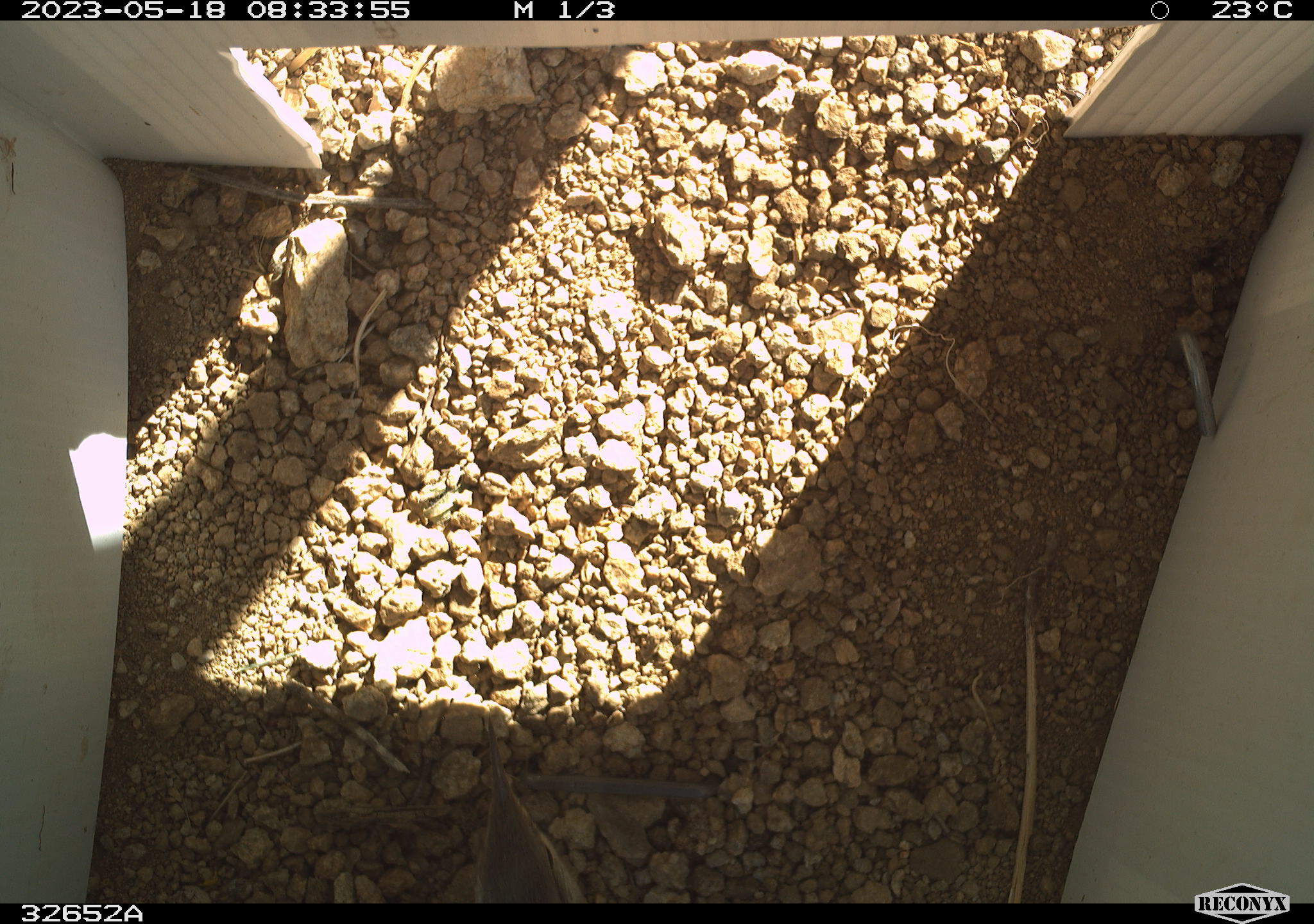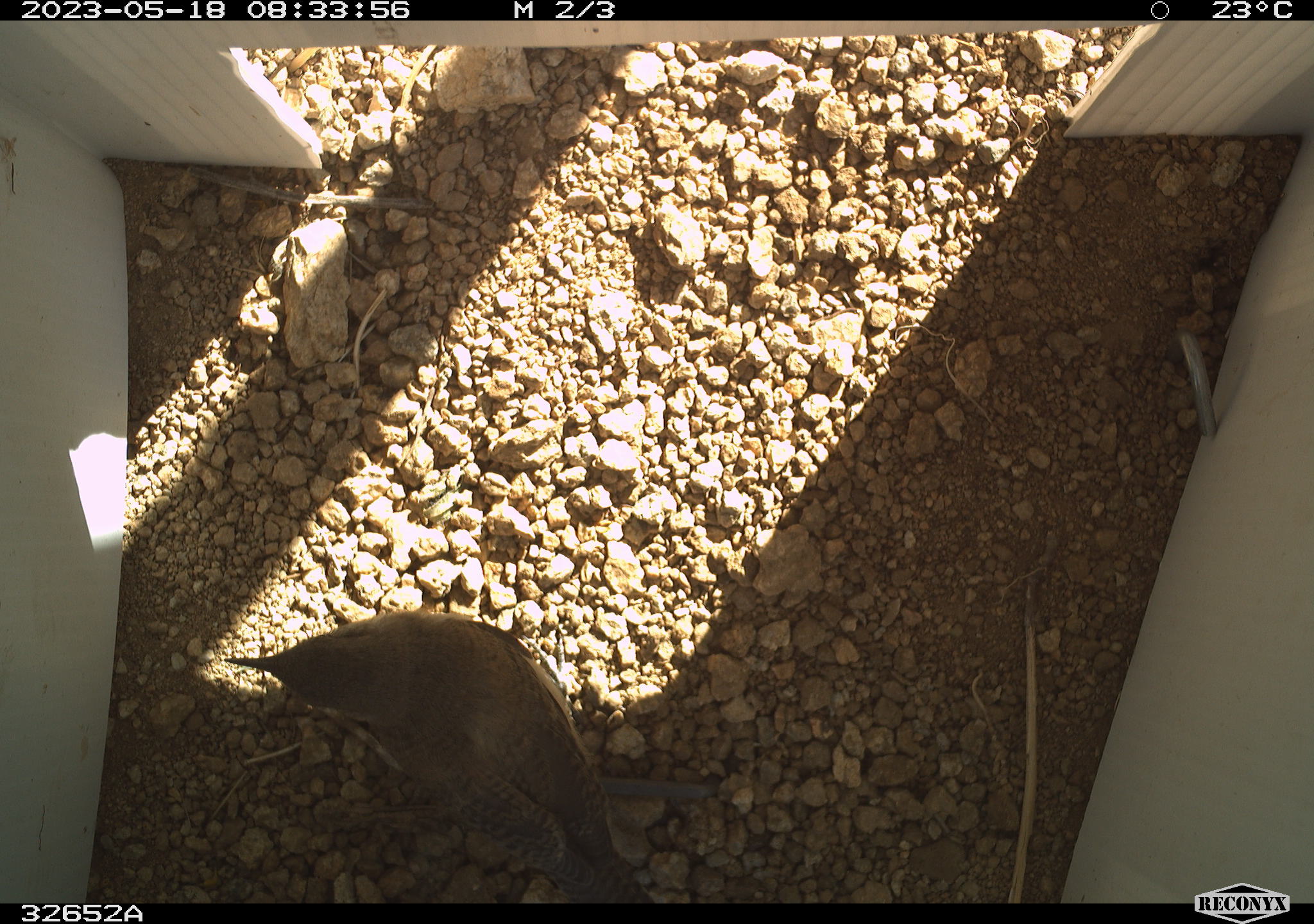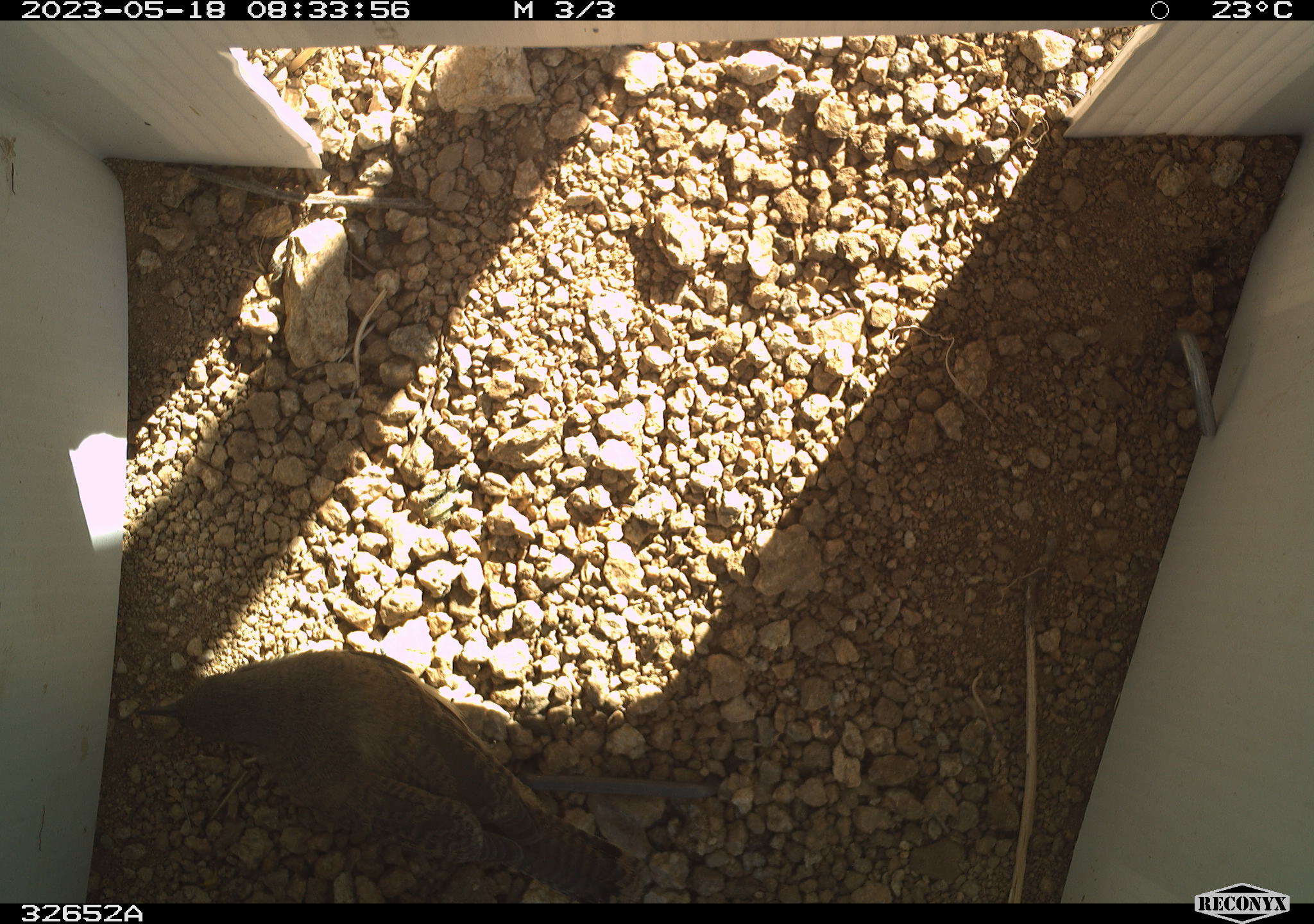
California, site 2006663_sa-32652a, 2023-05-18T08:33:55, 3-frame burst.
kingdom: Animalia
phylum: Chordata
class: Aves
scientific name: Aves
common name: bird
Bird (Aves).